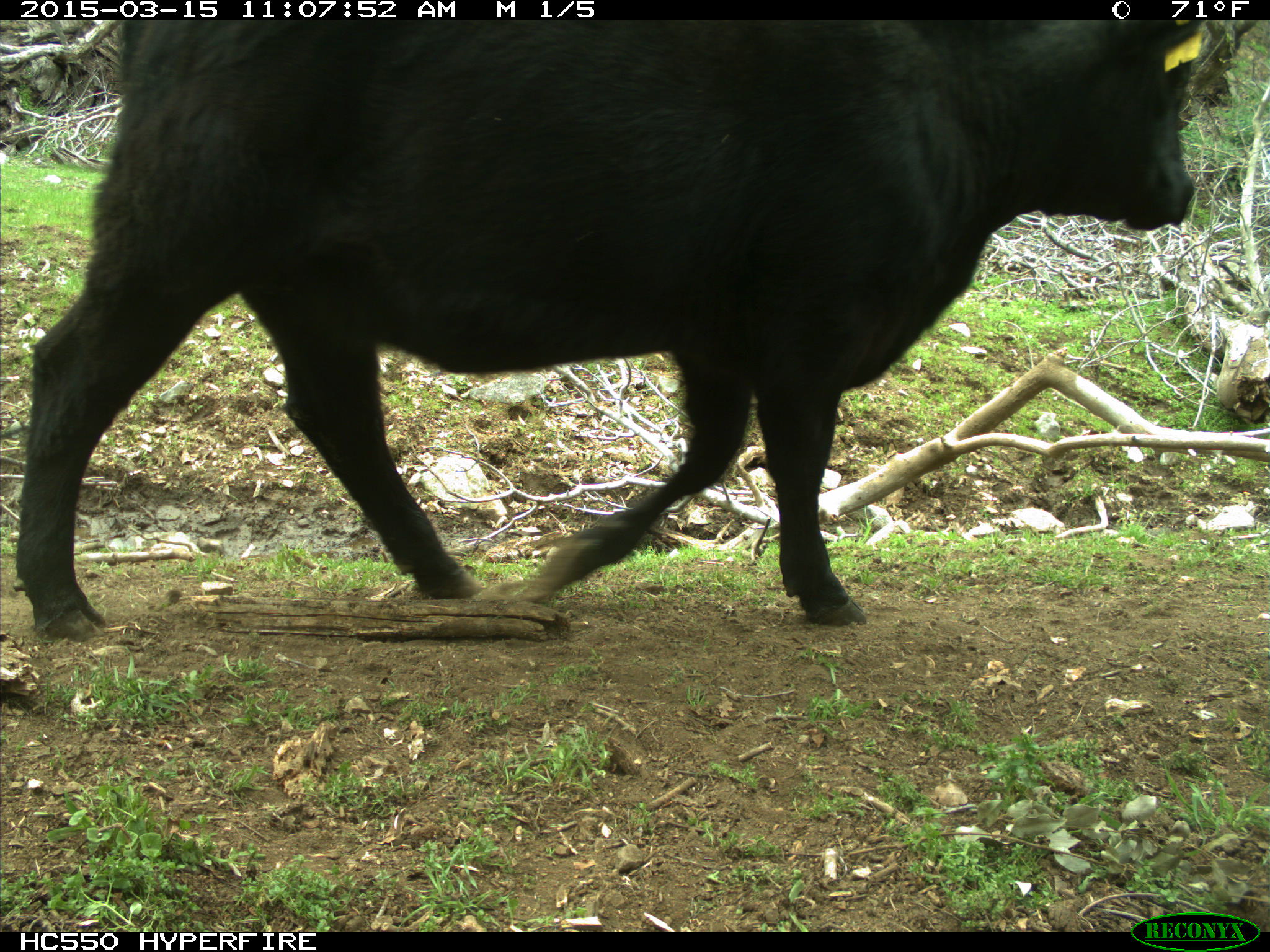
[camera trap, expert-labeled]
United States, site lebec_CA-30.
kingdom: Animalia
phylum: Chordata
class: Mammalia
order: Artiodactyla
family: Bovidae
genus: Bos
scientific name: Bos taurus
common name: domestic cow